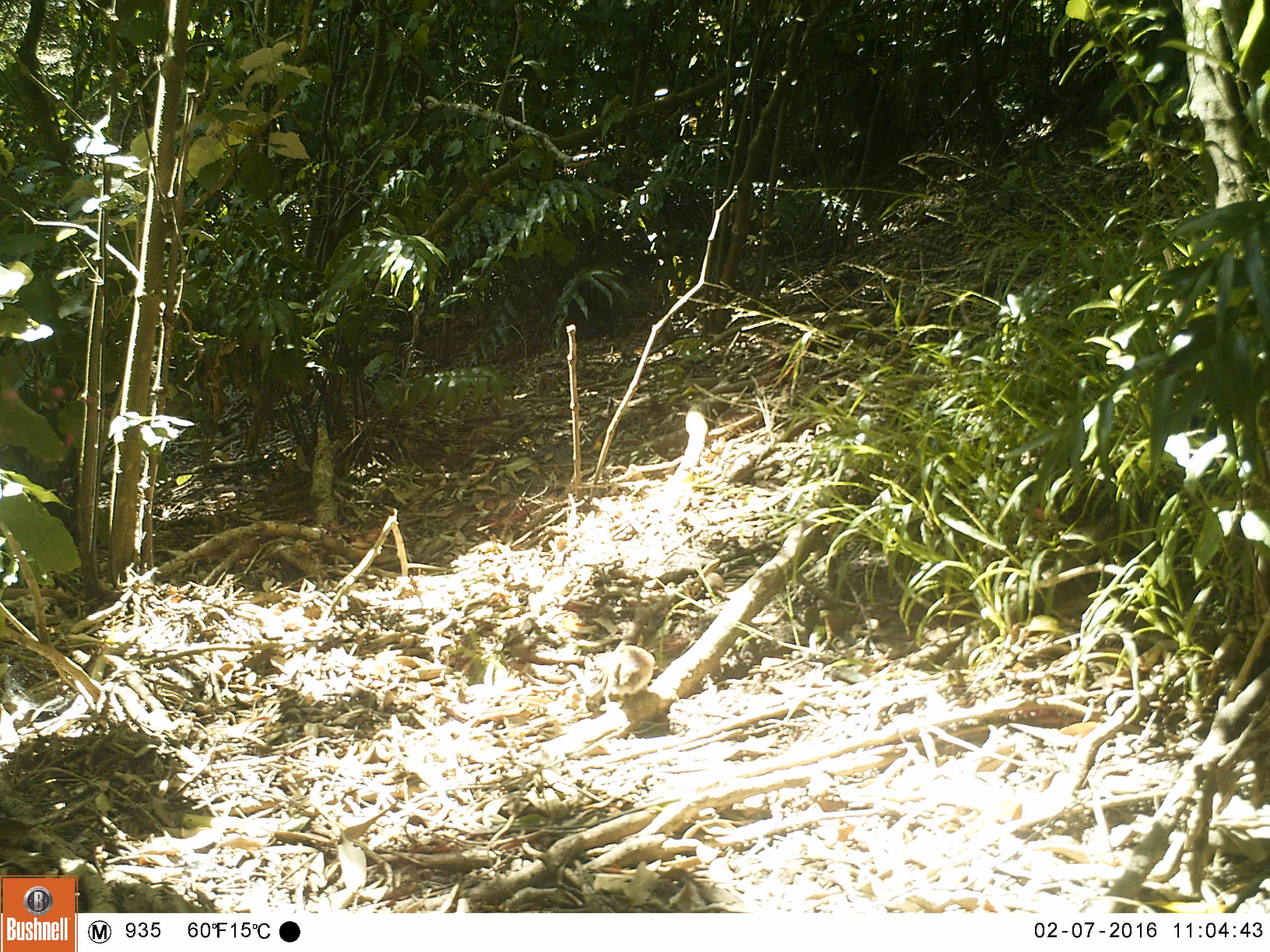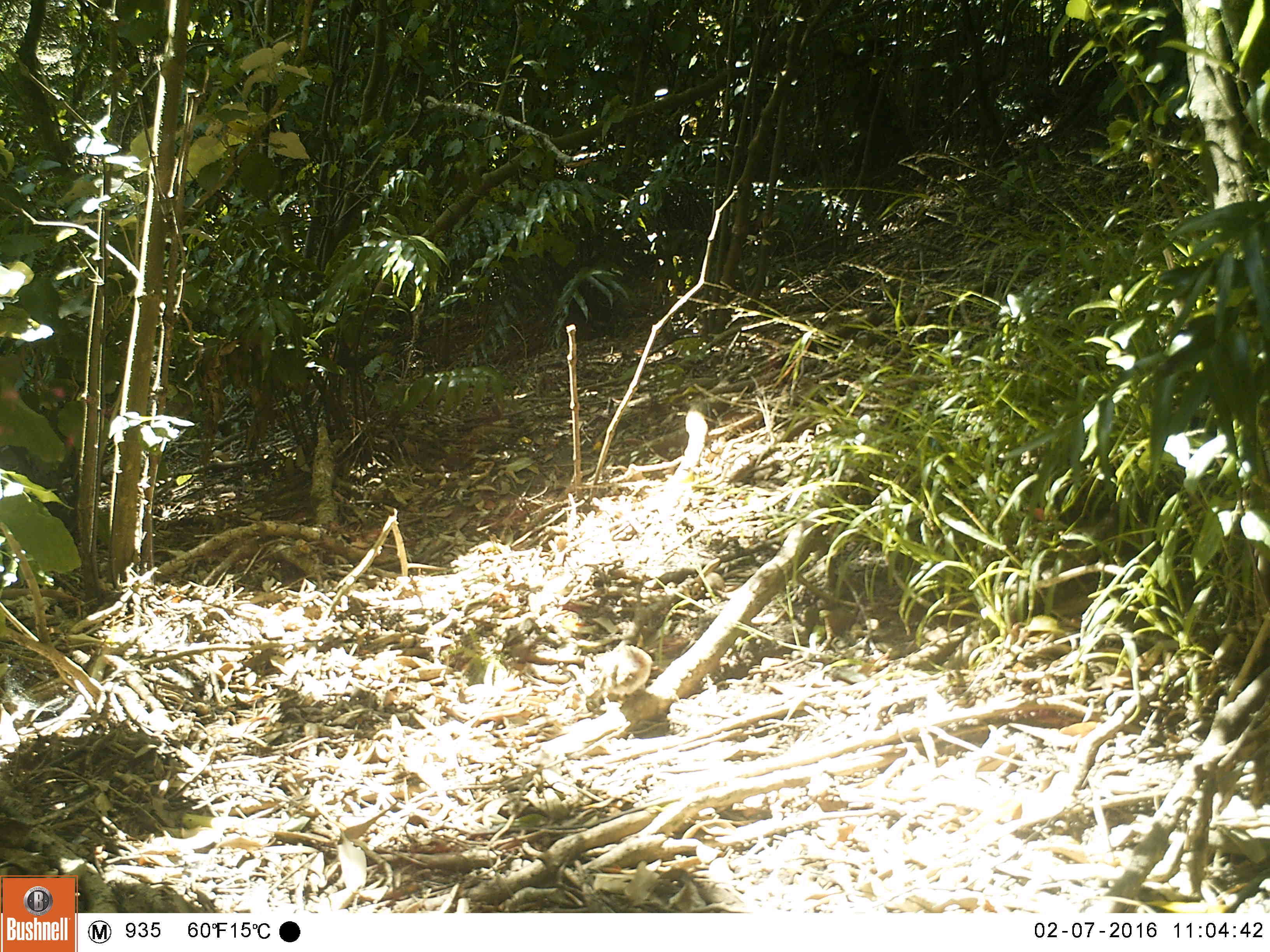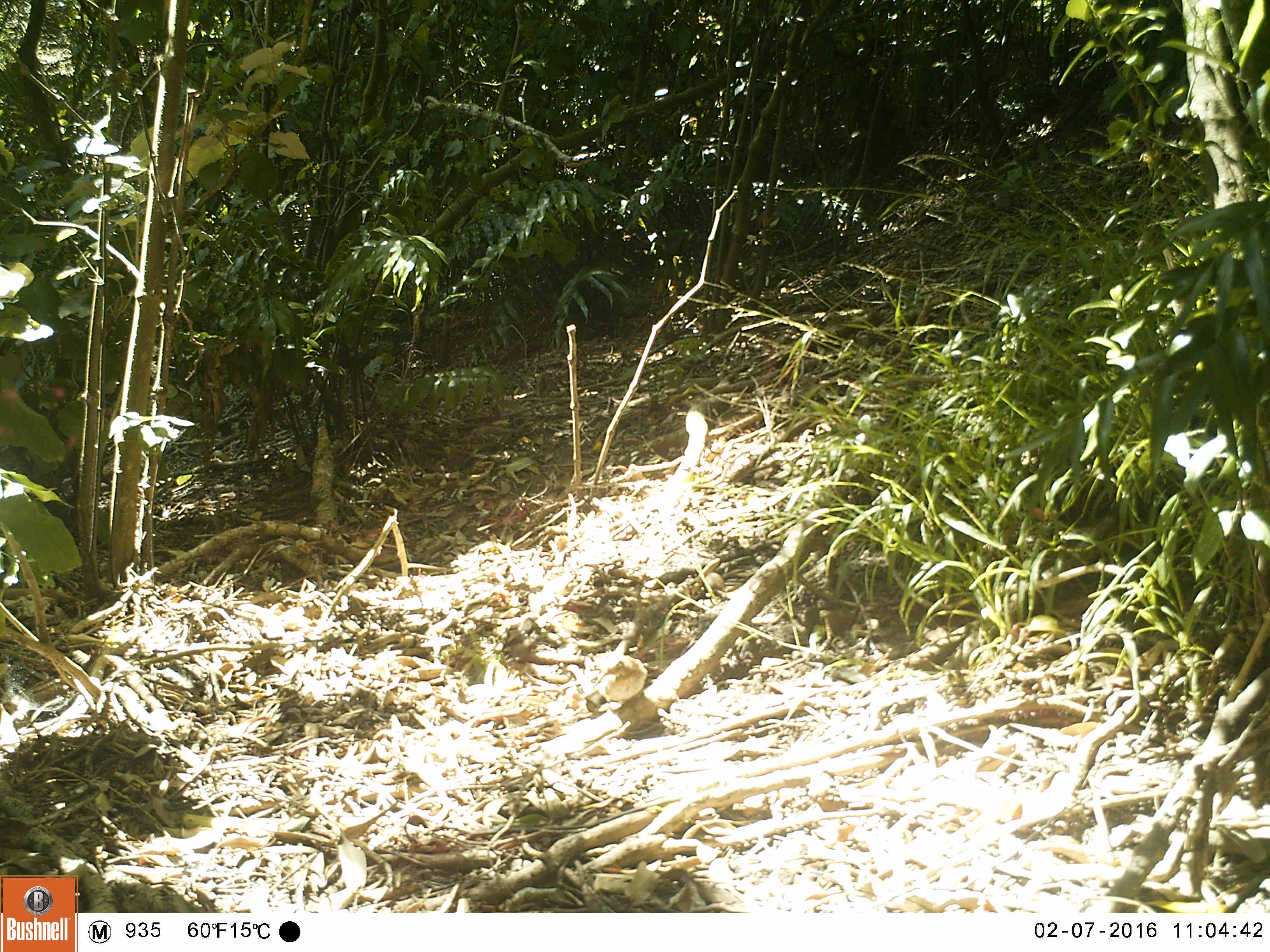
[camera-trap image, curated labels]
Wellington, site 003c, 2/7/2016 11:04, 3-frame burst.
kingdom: Animalia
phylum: Chordata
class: Aves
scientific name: Aves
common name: bird